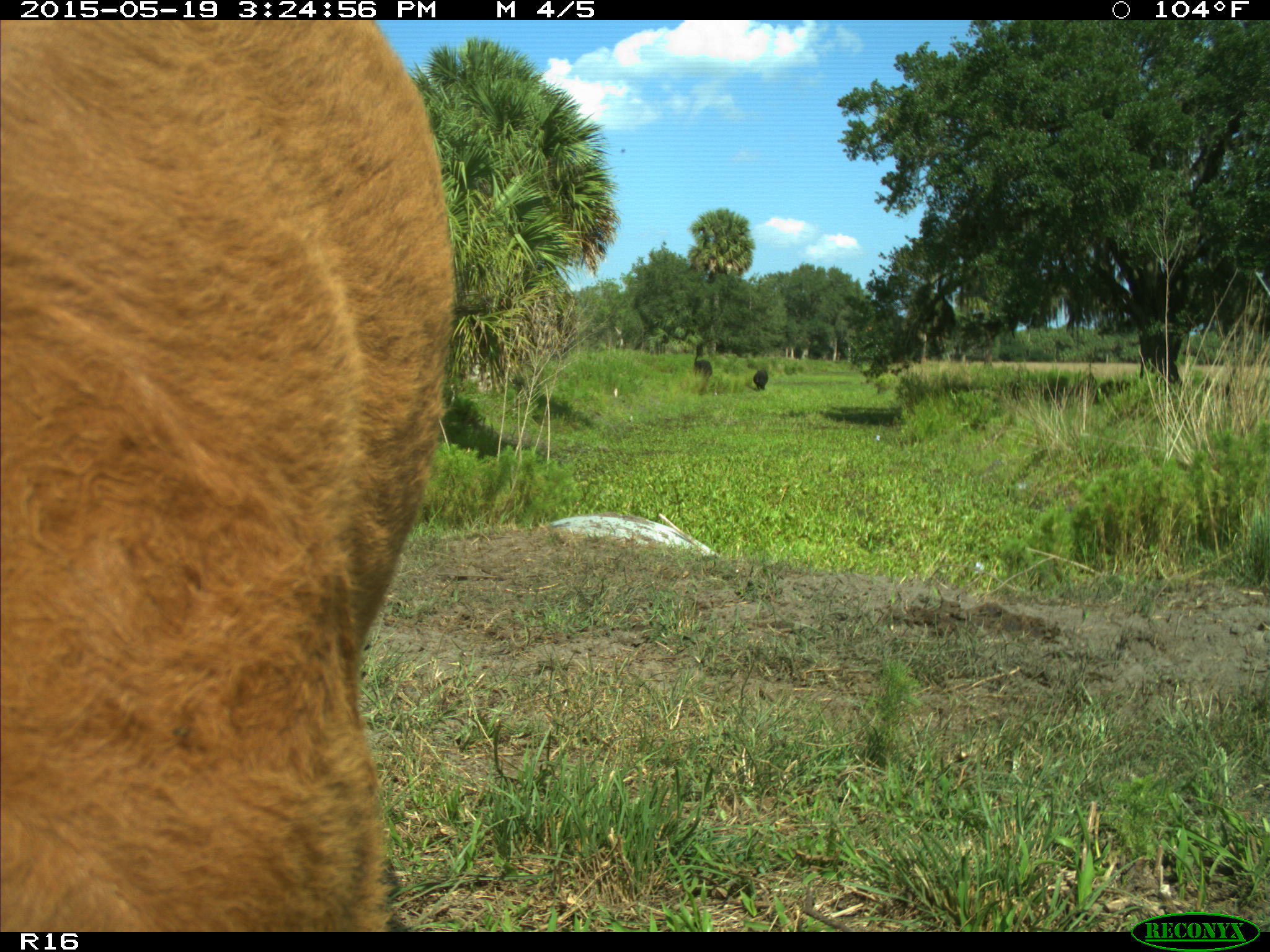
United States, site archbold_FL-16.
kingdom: Animalia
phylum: Chordata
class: Mammalia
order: Artiodactyla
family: Bovidae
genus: Bos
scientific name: Bos taurus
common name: domestic cow